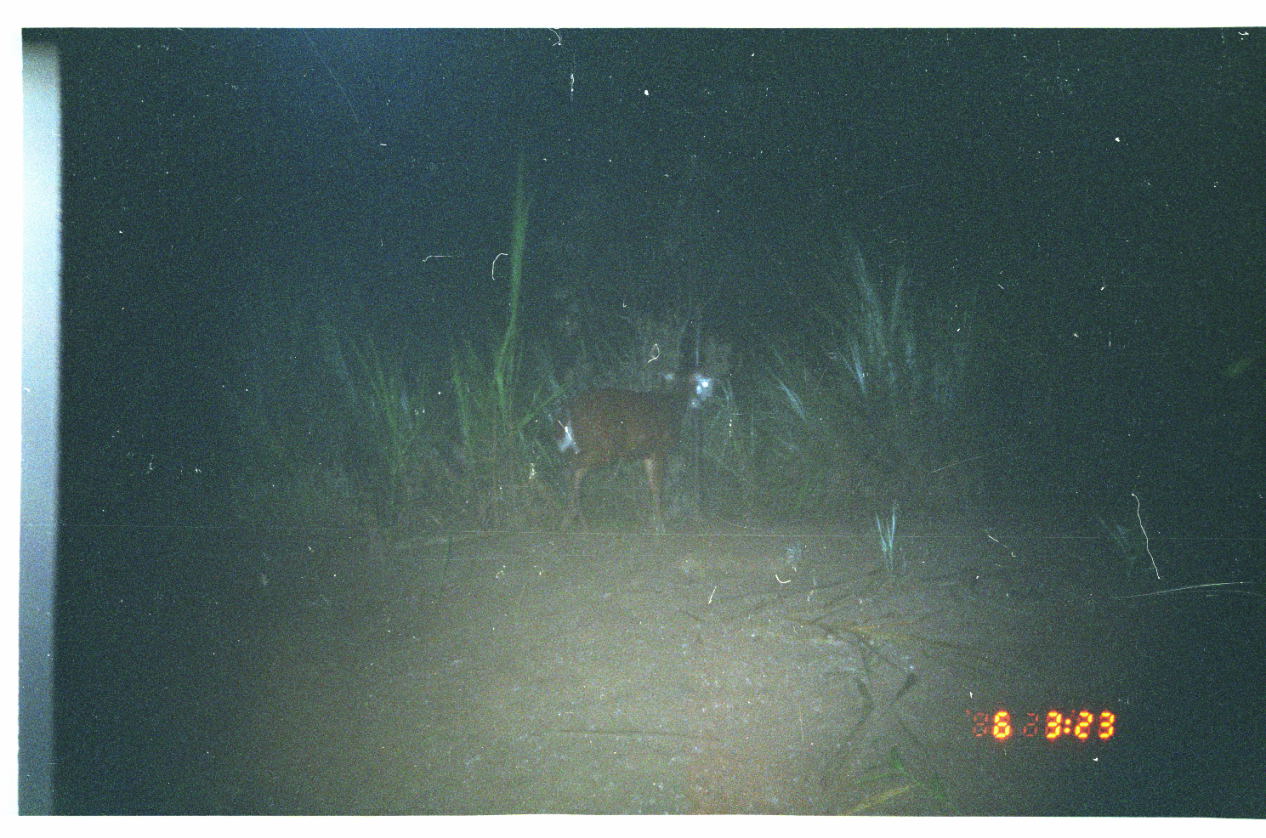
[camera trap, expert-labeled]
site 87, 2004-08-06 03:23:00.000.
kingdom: Animalia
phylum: Chordata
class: Mammalia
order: Artiodactyla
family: Cervidae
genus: Mazama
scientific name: Mazama americana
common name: red brocket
Mazama americana (red brocket).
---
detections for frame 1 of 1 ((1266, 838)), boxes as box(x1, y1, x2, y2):
mazama americana: box(556, 371, 700, 534)